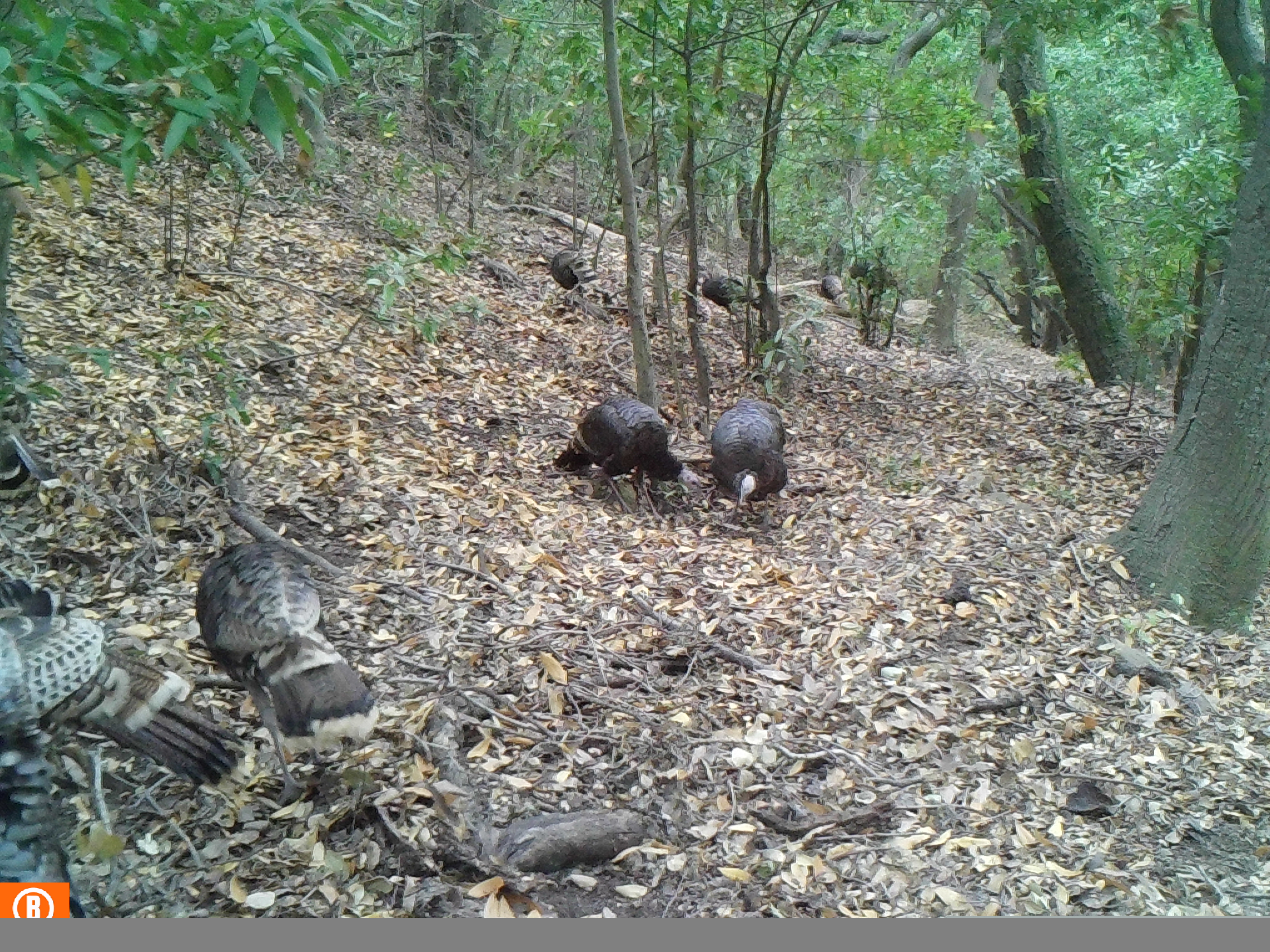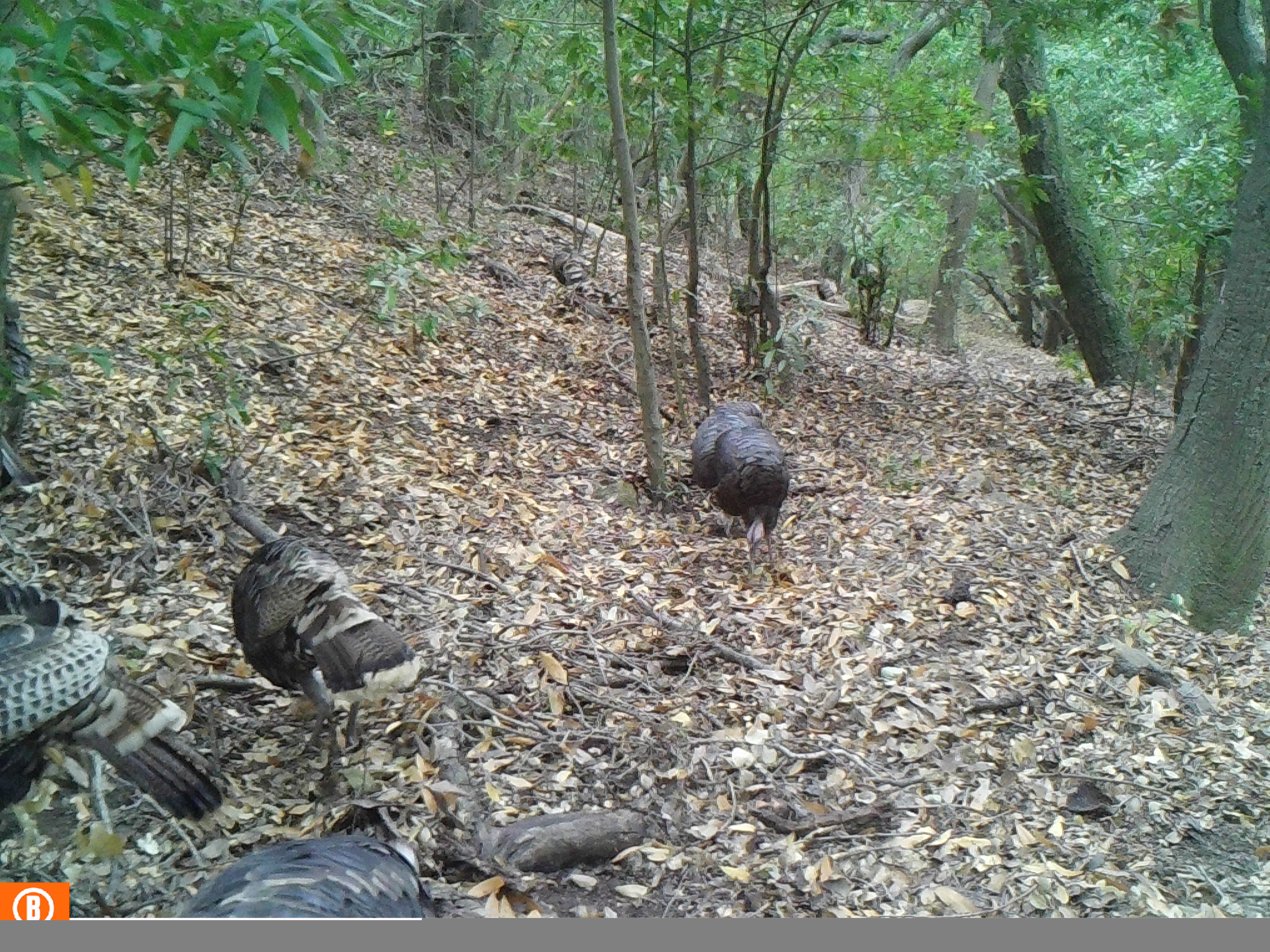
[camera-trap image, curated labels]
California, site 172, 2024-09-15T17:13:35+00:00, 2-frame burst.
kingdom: Animalia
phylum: Chordata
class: Aves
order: Galliformes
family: Phasianidae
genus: Meleagris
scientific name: Meleagris gallopavo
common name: turkey